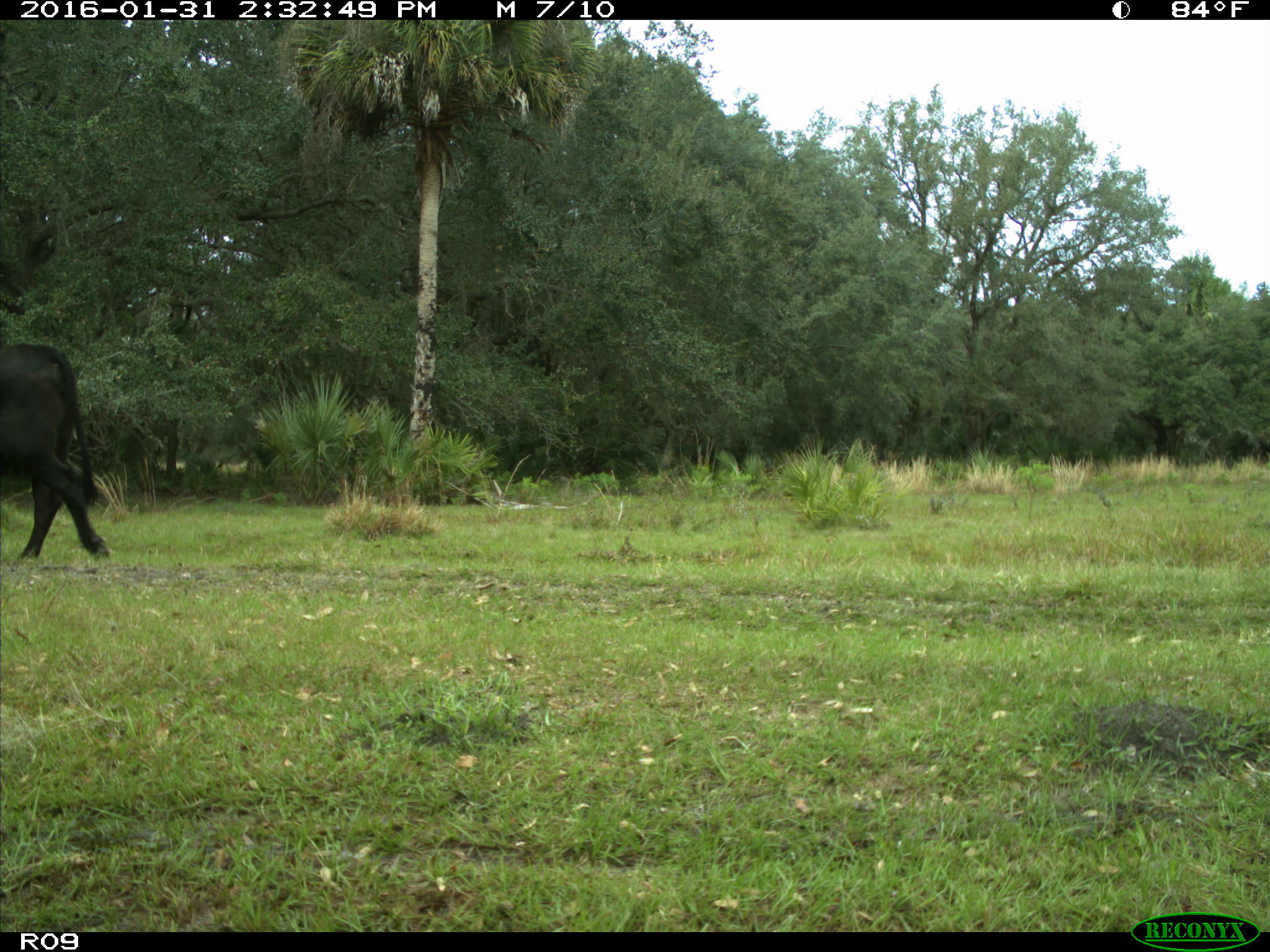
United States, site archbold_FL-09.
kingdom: Animalia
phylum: Chordata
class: Mammalia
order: Artiodactyla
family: Bovidae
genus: Bos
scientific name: Bos taurus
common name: domestic cow